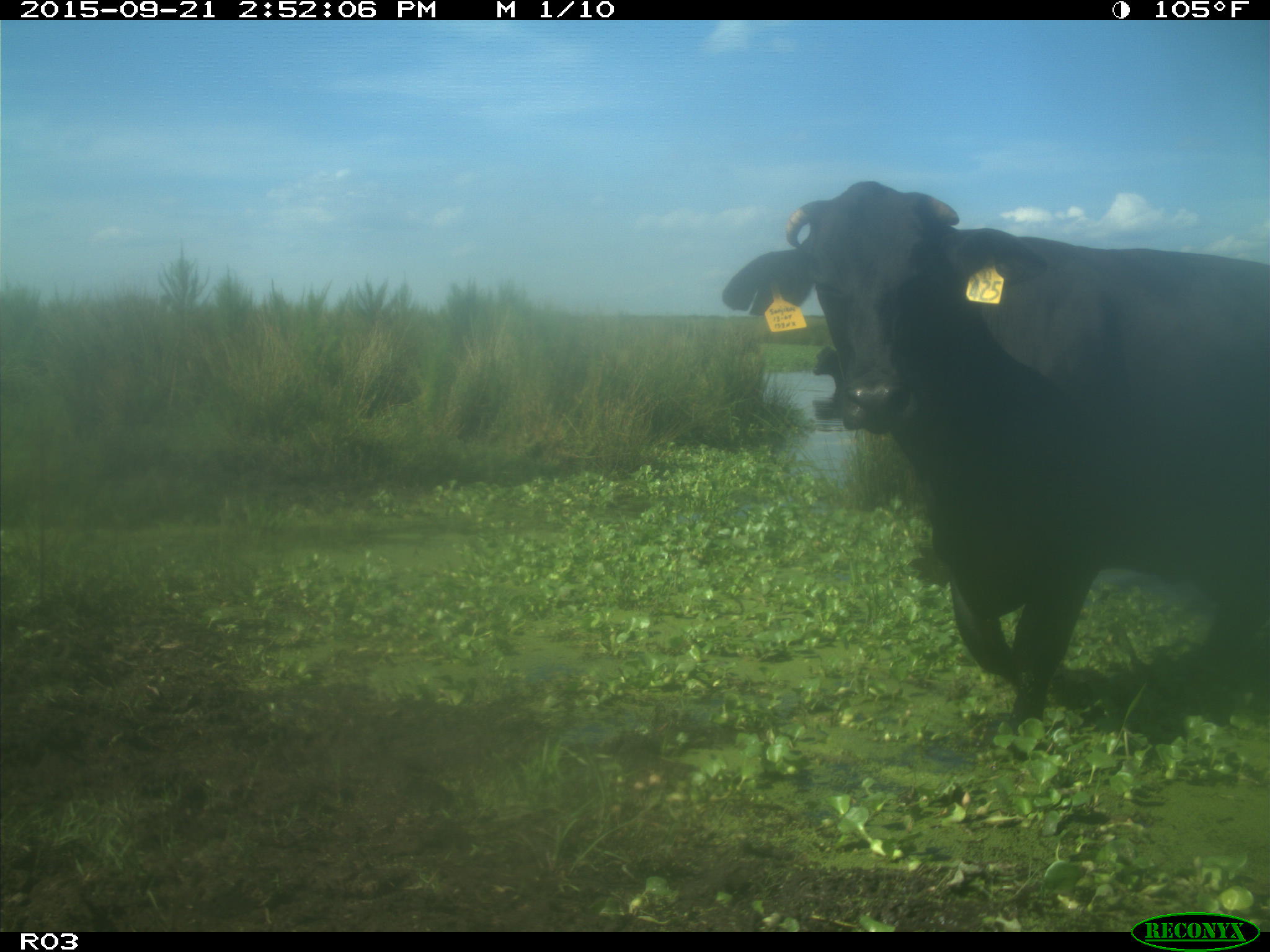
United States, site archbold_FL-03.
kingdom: Animalia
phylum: Chordata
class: Mammalia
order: Artiodactyla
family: Bovidae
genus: Bos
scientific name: Bos taurus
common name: domestic cow